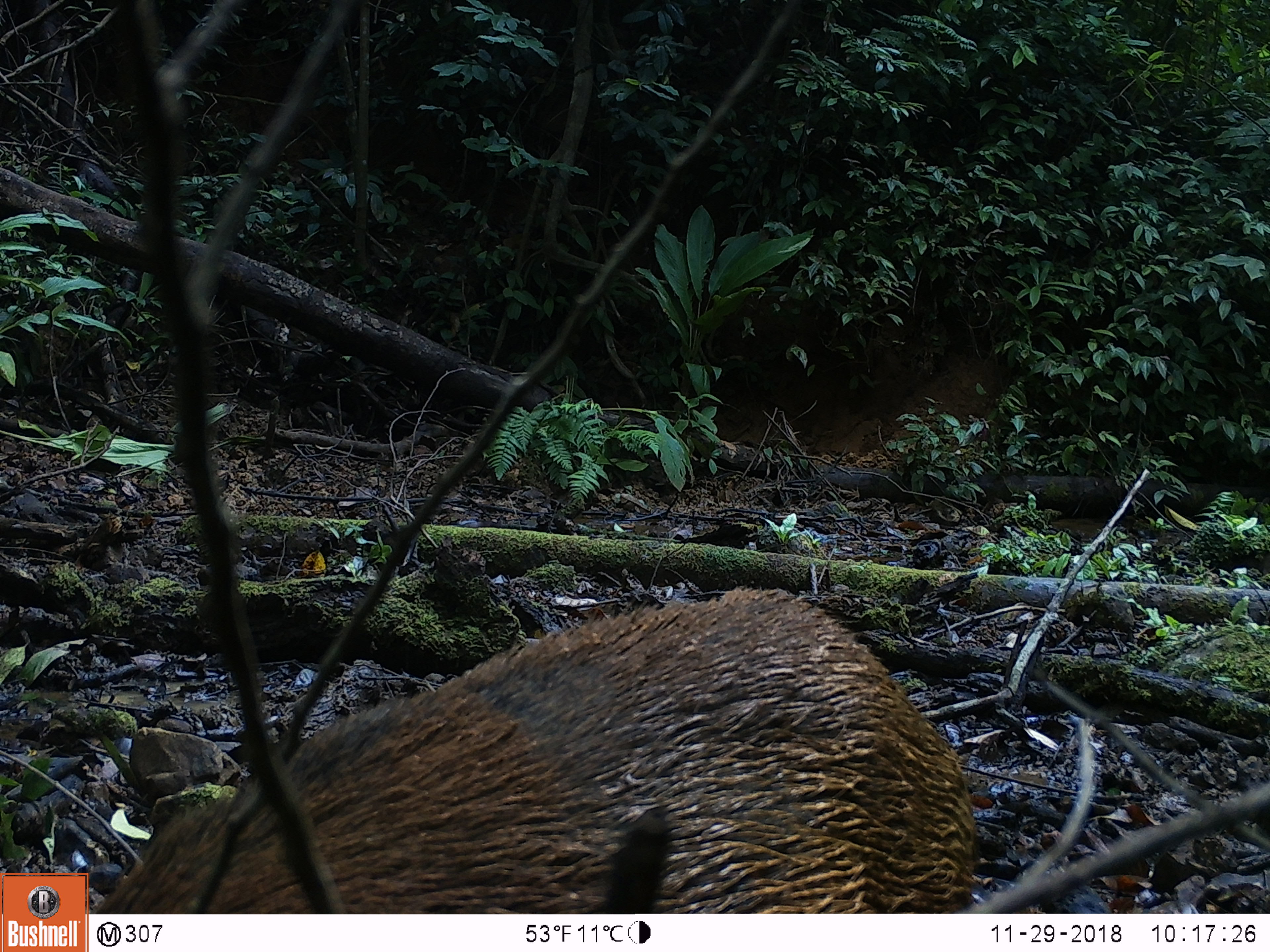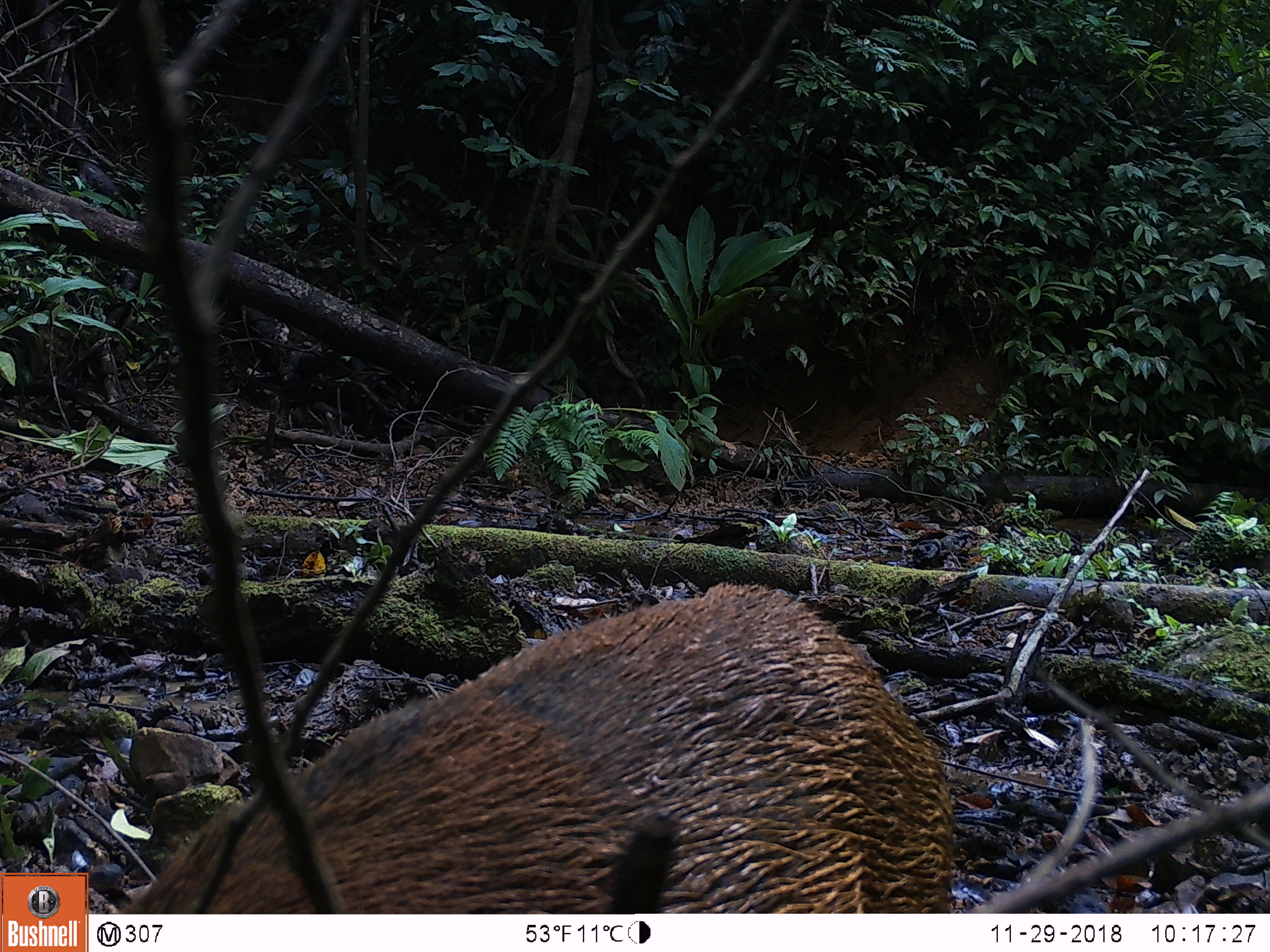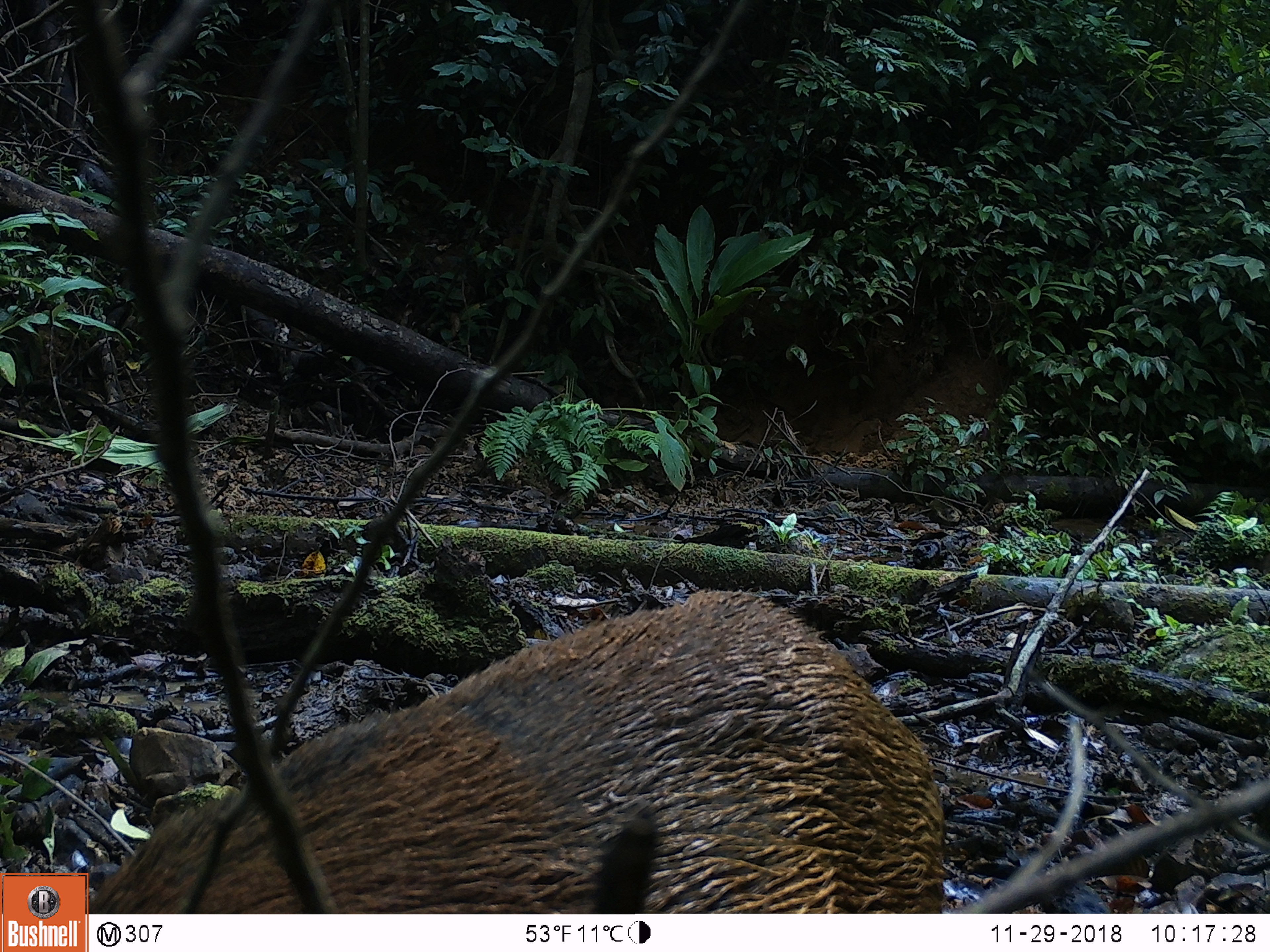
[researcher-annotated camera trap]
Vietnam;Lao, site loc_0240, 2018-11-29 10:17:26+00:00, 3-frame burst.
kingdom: Animalia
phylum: Chordata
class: Mammalia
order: Artiodactyla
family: Suidae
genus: Sus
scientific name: Sus scrofa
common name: eurasian wild pig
Eurasian wild pig (Sus scrofa). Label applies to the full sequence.